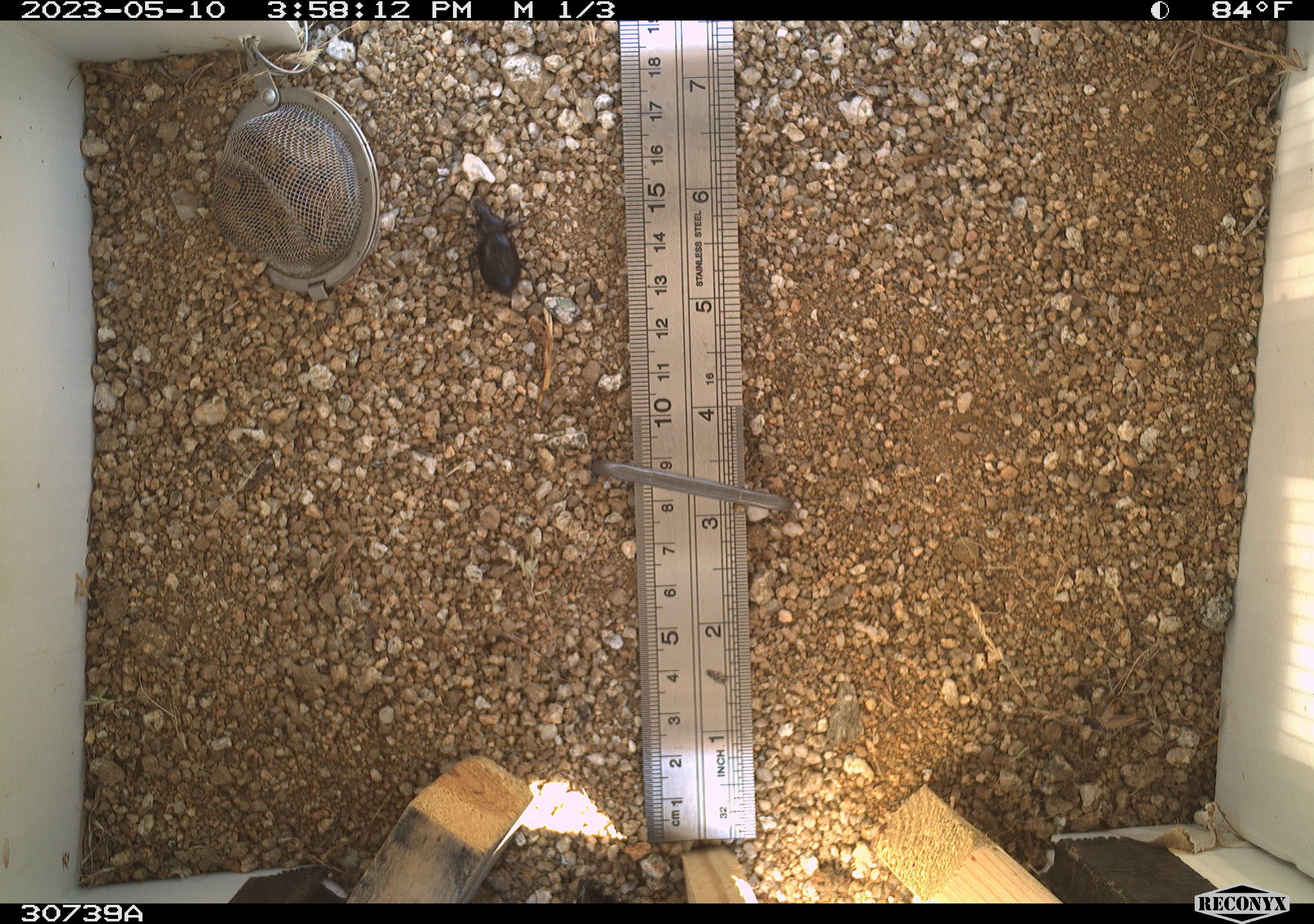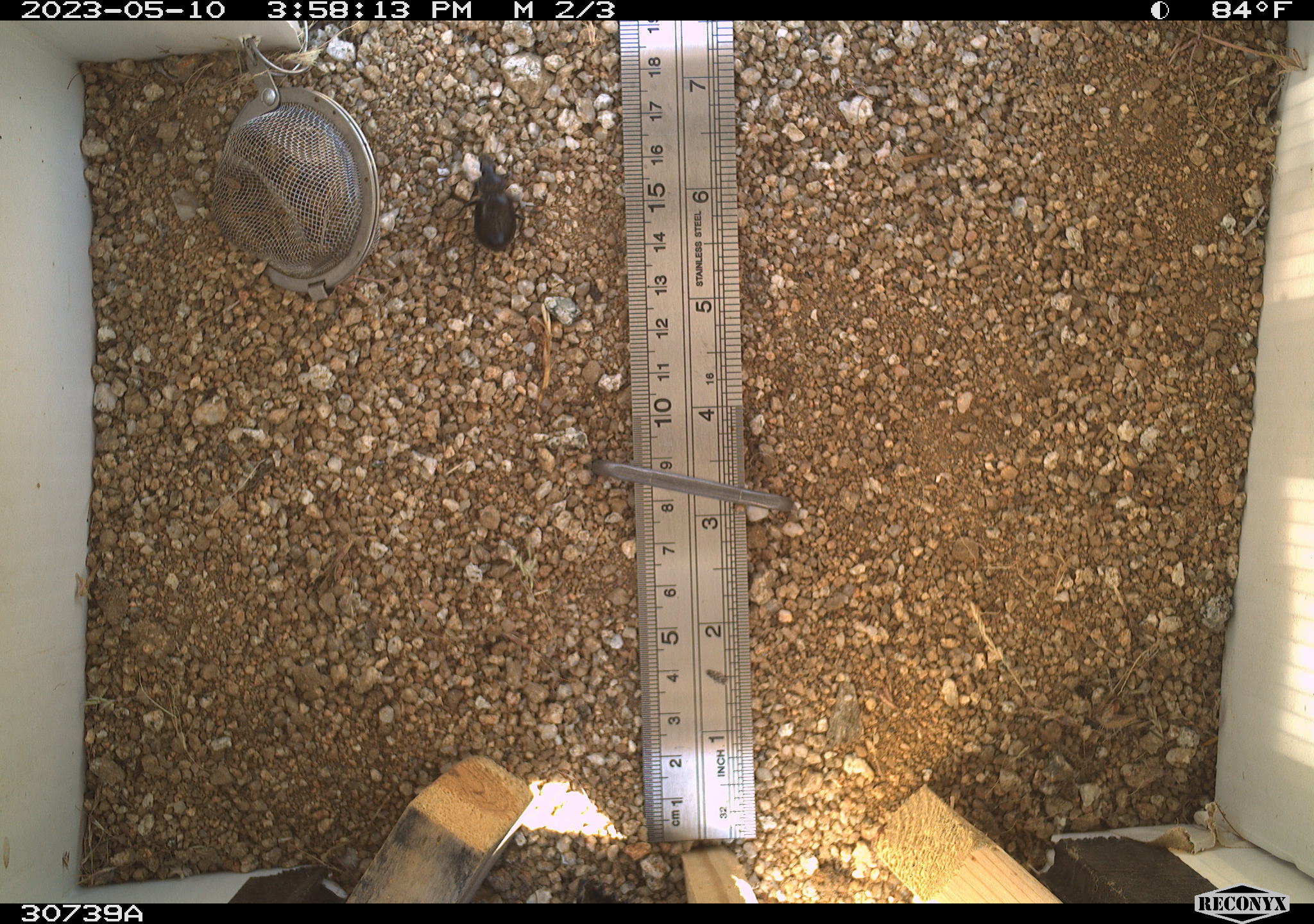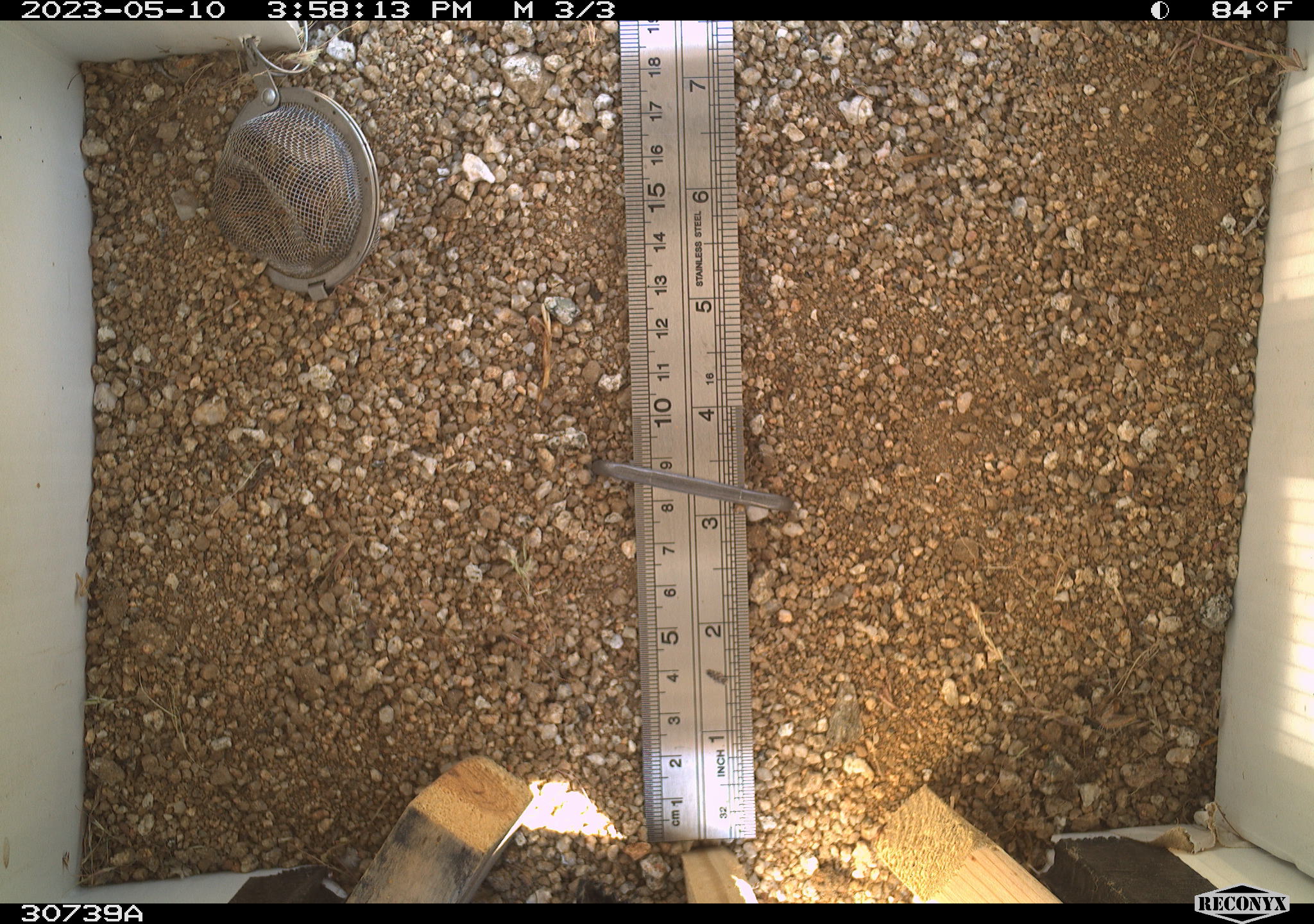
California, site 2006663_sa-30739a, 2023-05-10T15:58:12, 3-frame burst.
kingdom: Animalia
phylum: Arthropoda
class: Insecta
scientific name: Insecta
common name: insect